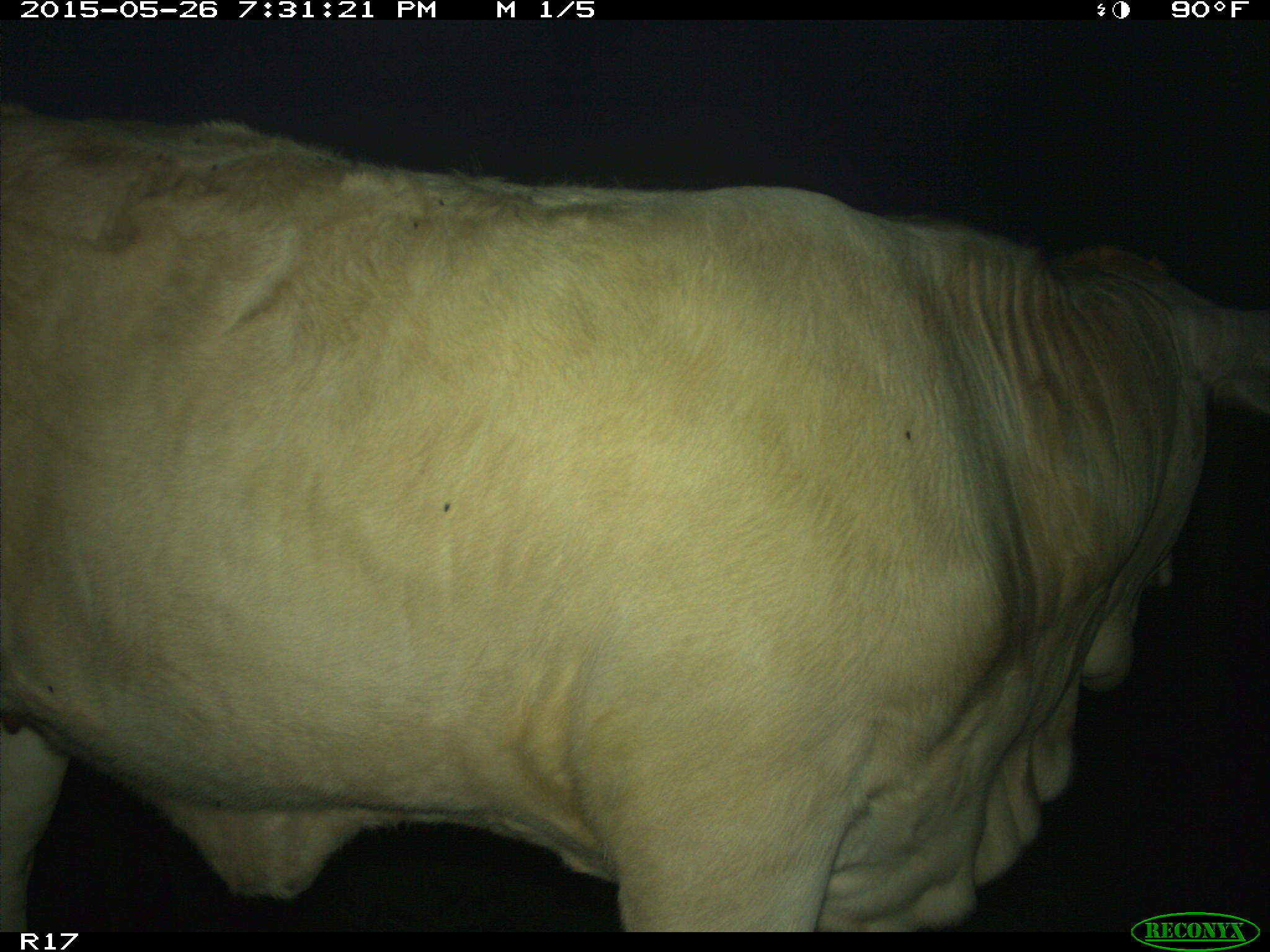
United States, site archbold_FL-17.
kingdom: Animalia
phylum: Chordata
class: Mammalia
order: Artiodactyla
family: Bovidae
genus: Bos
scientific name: Bos taurus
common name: domestic cow